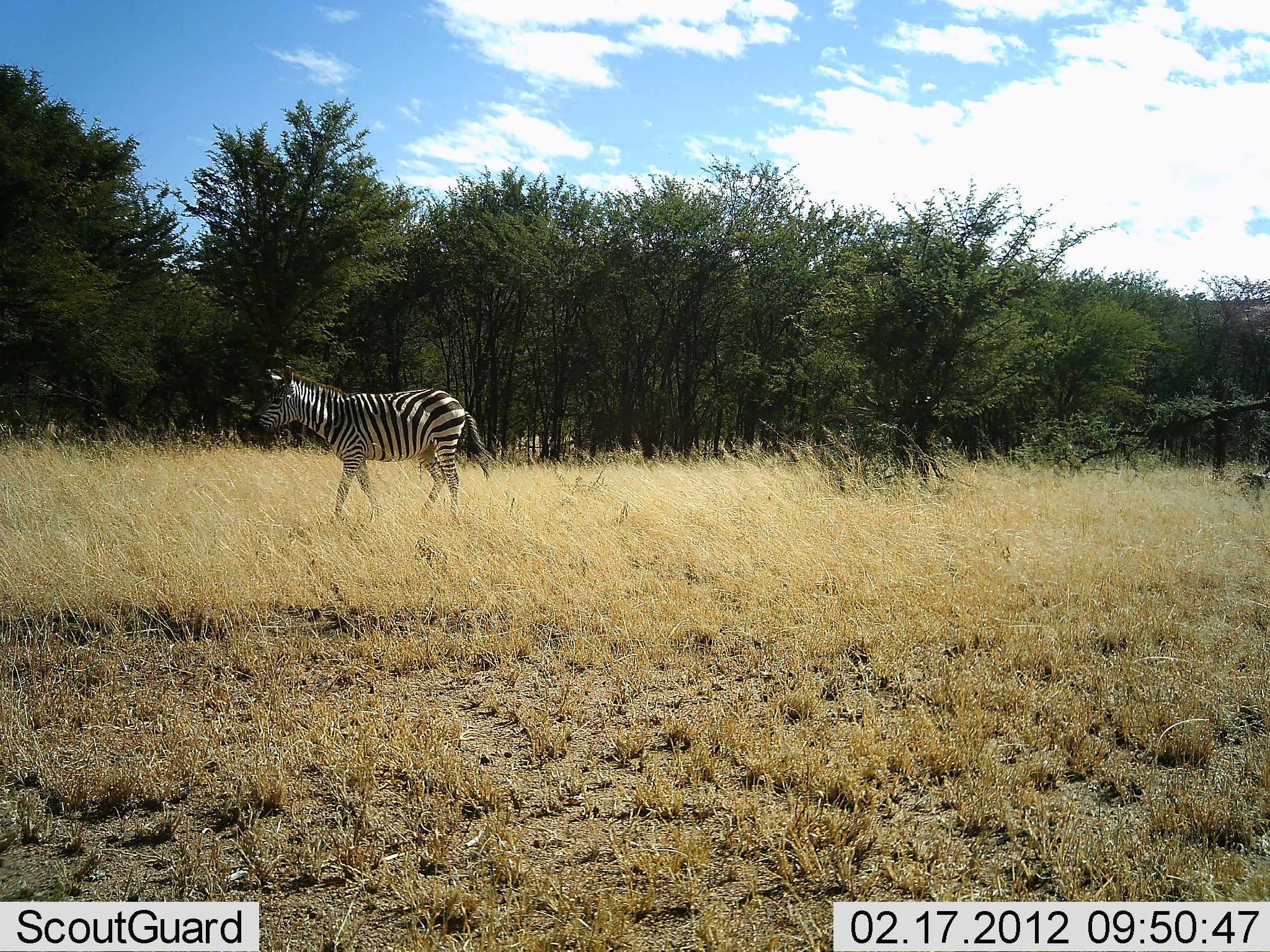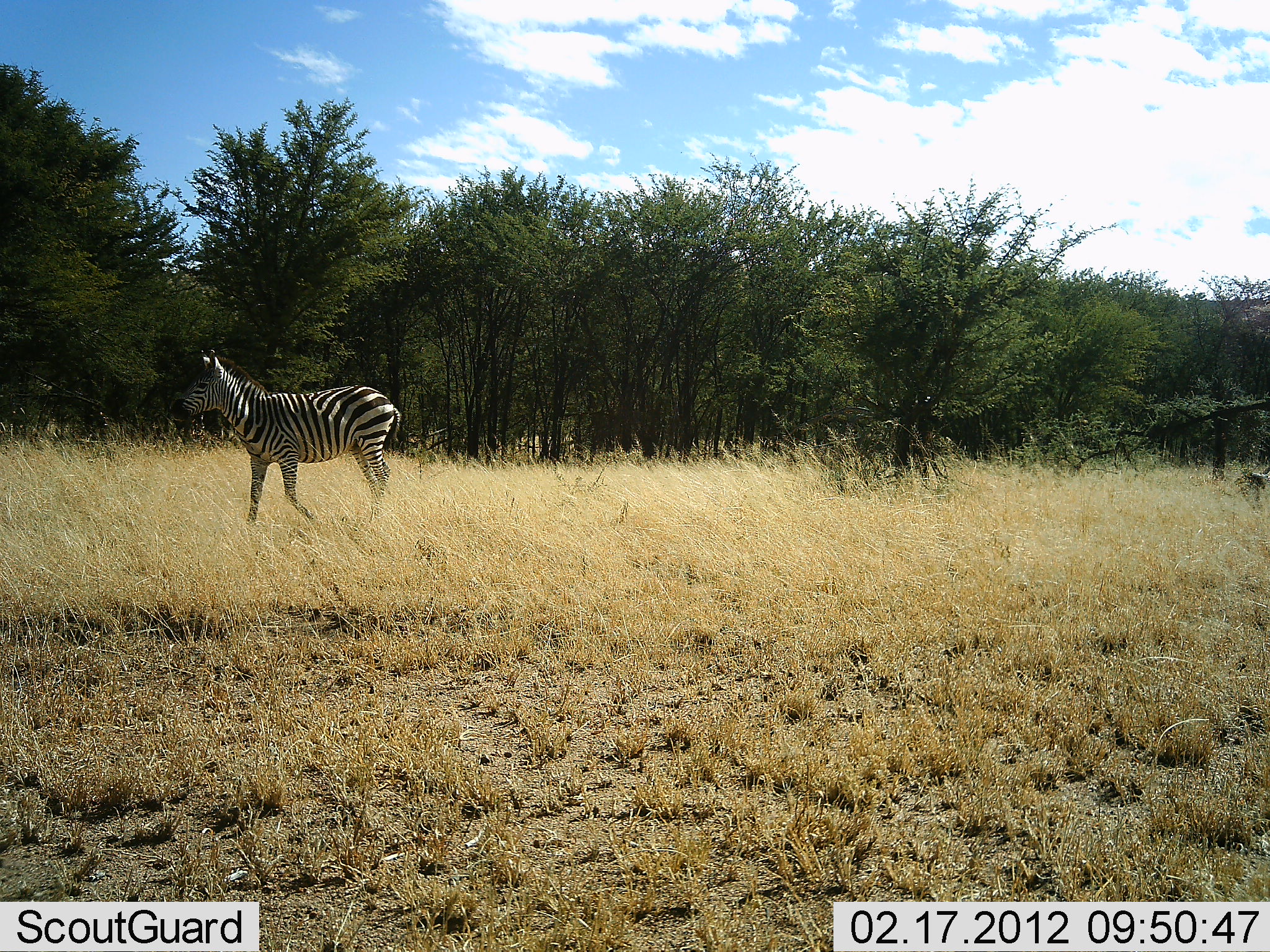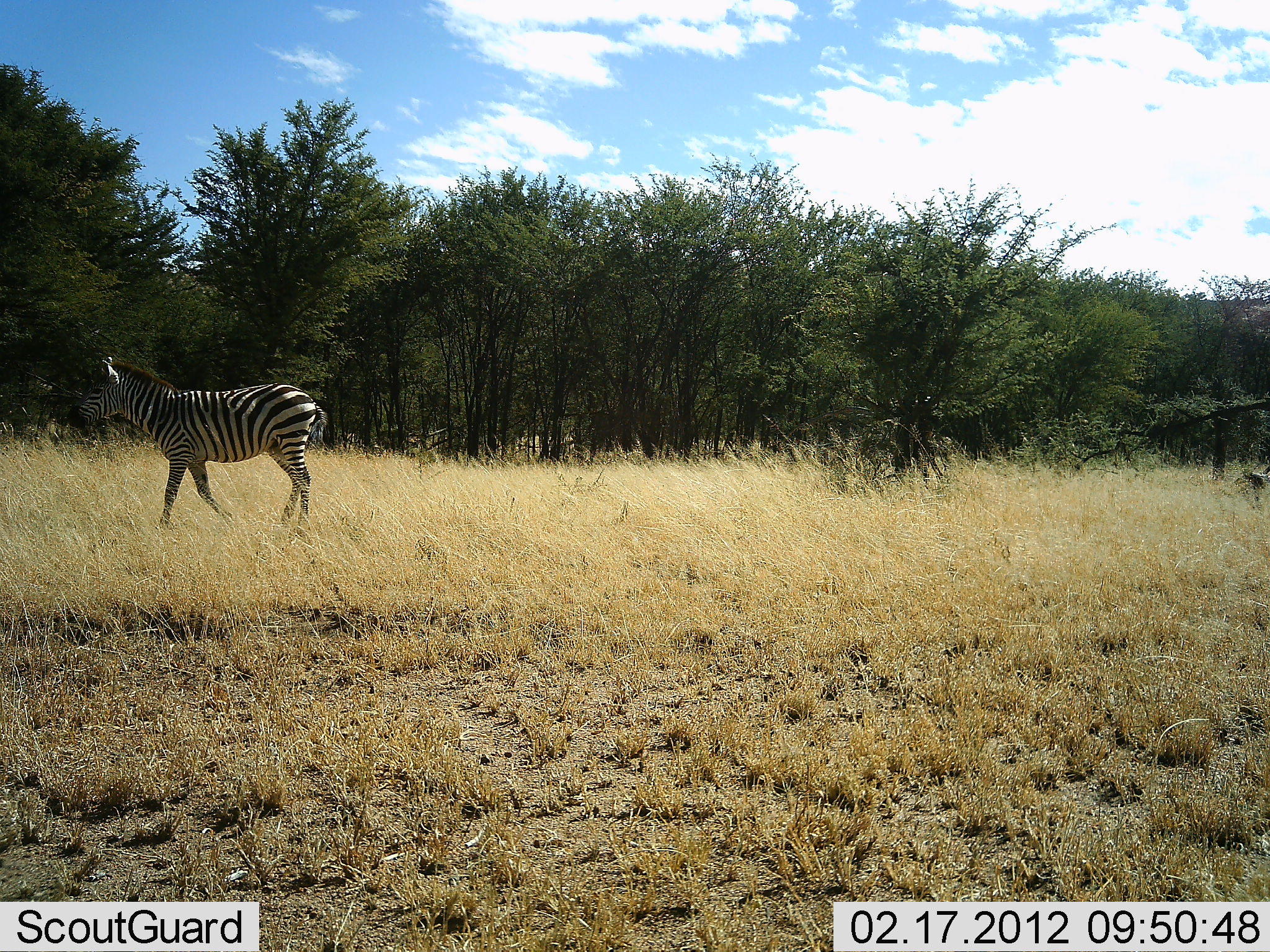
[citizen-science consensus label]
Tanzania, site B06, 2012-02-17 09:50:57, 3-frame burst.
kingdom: Animalia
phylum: Chordata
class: Mammalia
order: Perissodactyla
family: Equidae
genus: Equus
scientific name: Equus quagga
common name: plains zebra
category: zebra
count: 1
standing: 9%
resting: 0%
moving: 100%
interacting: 0%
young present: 4%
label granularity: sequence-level